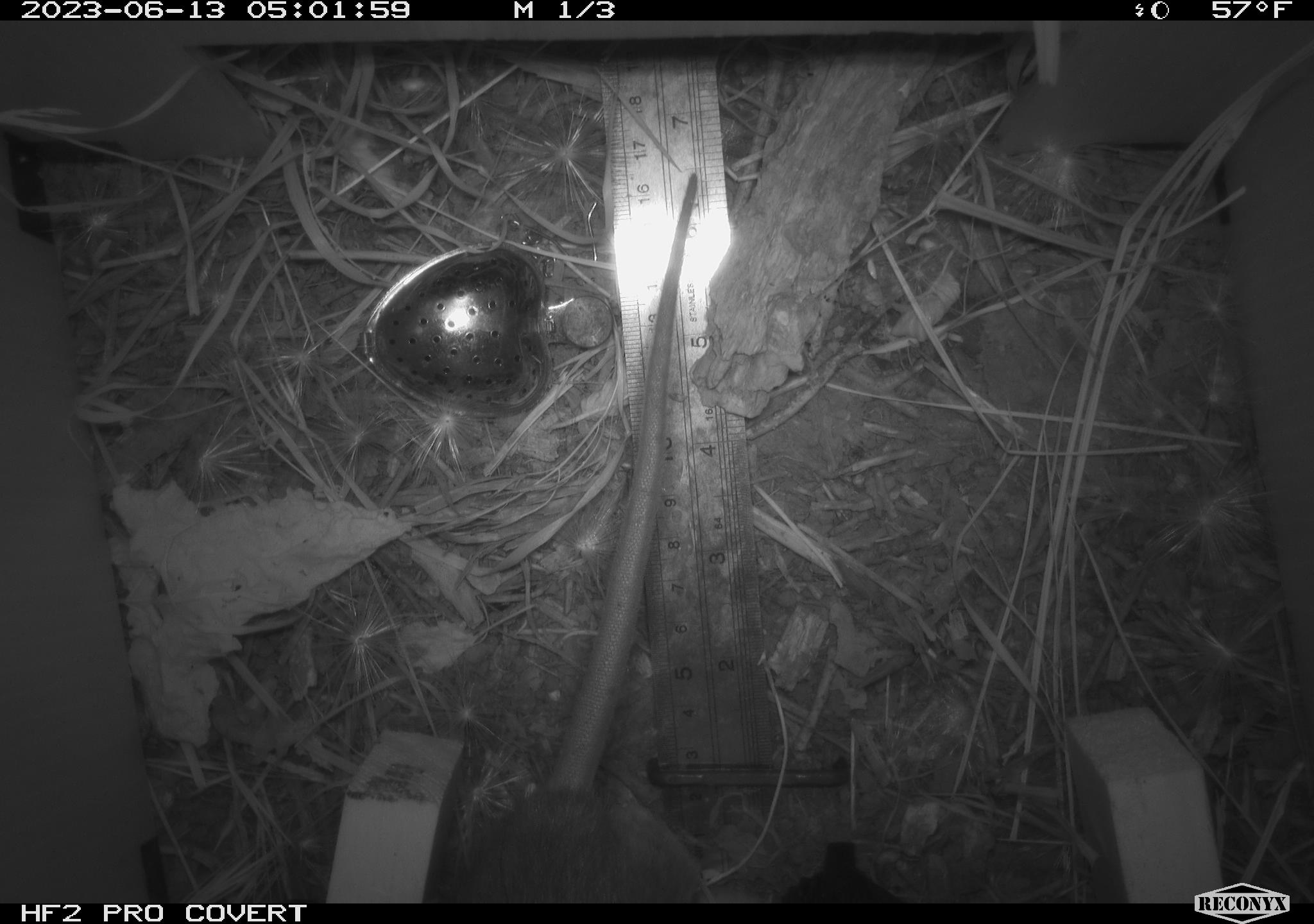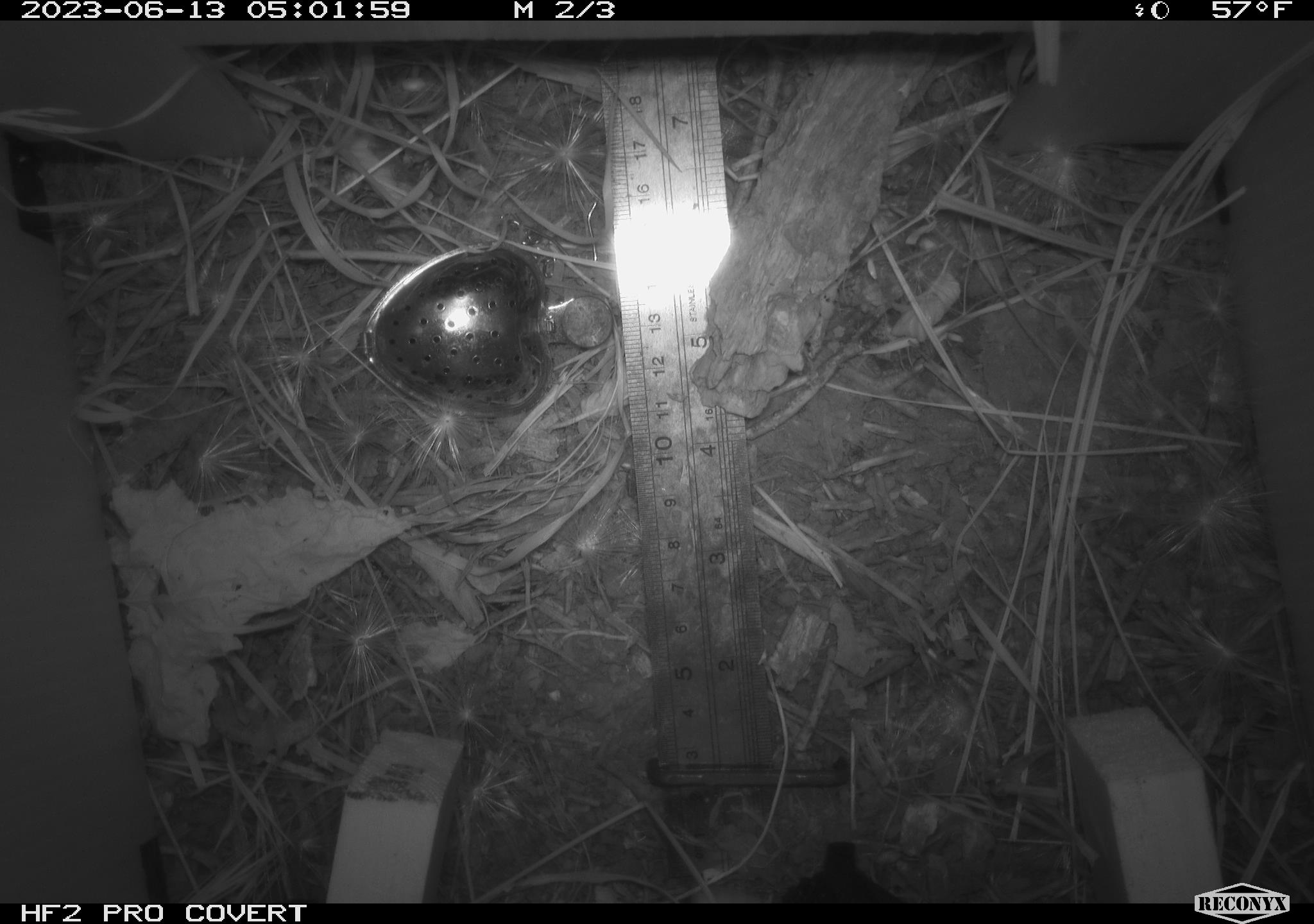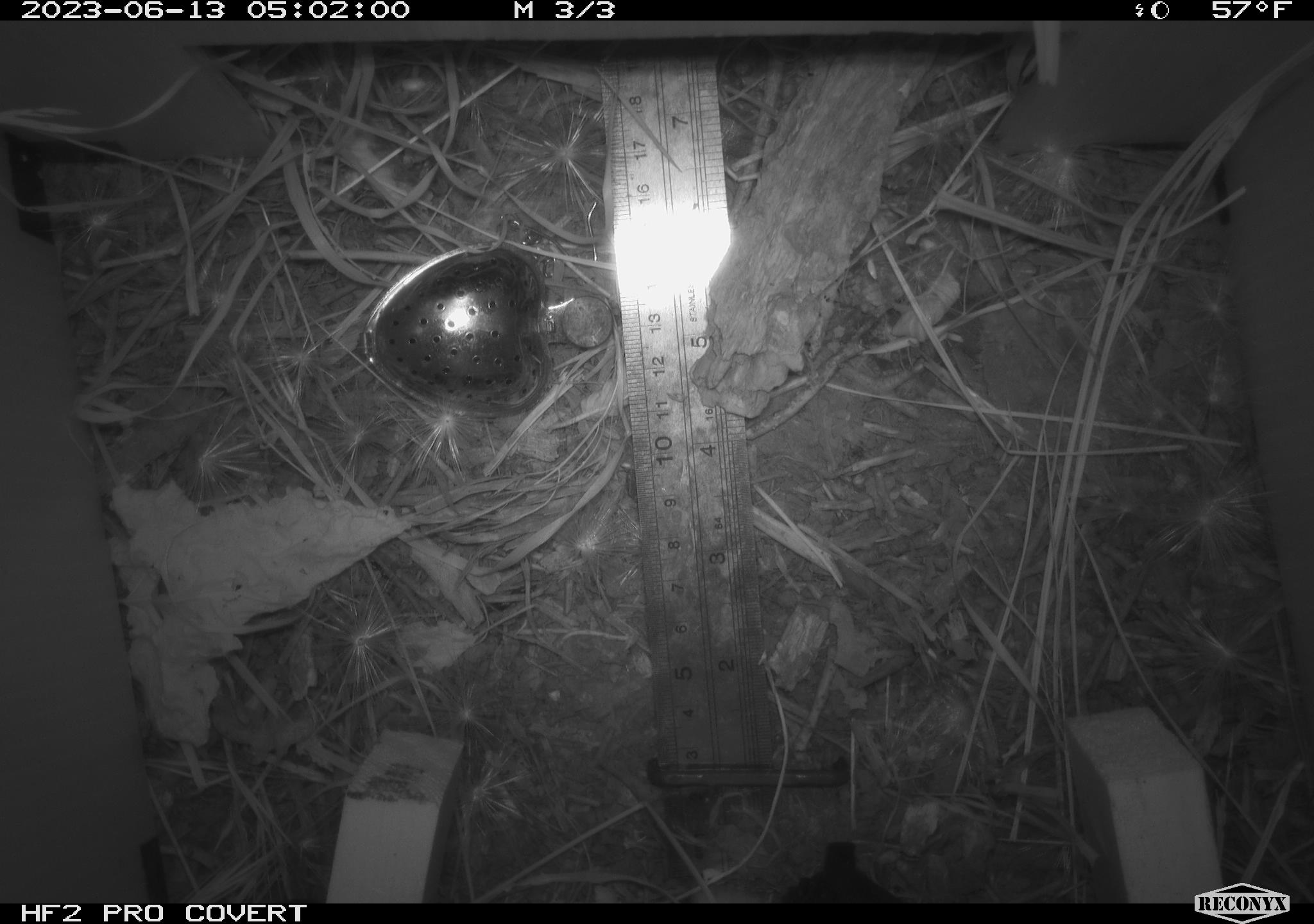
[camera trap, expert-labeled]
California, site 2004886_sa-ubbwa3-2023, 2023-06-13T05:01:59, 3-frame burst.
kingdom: Animalia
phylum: Chordata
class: Mammalia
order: Rodentia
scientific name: Rodentia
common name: mouse species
Mouse species (Rodentia).